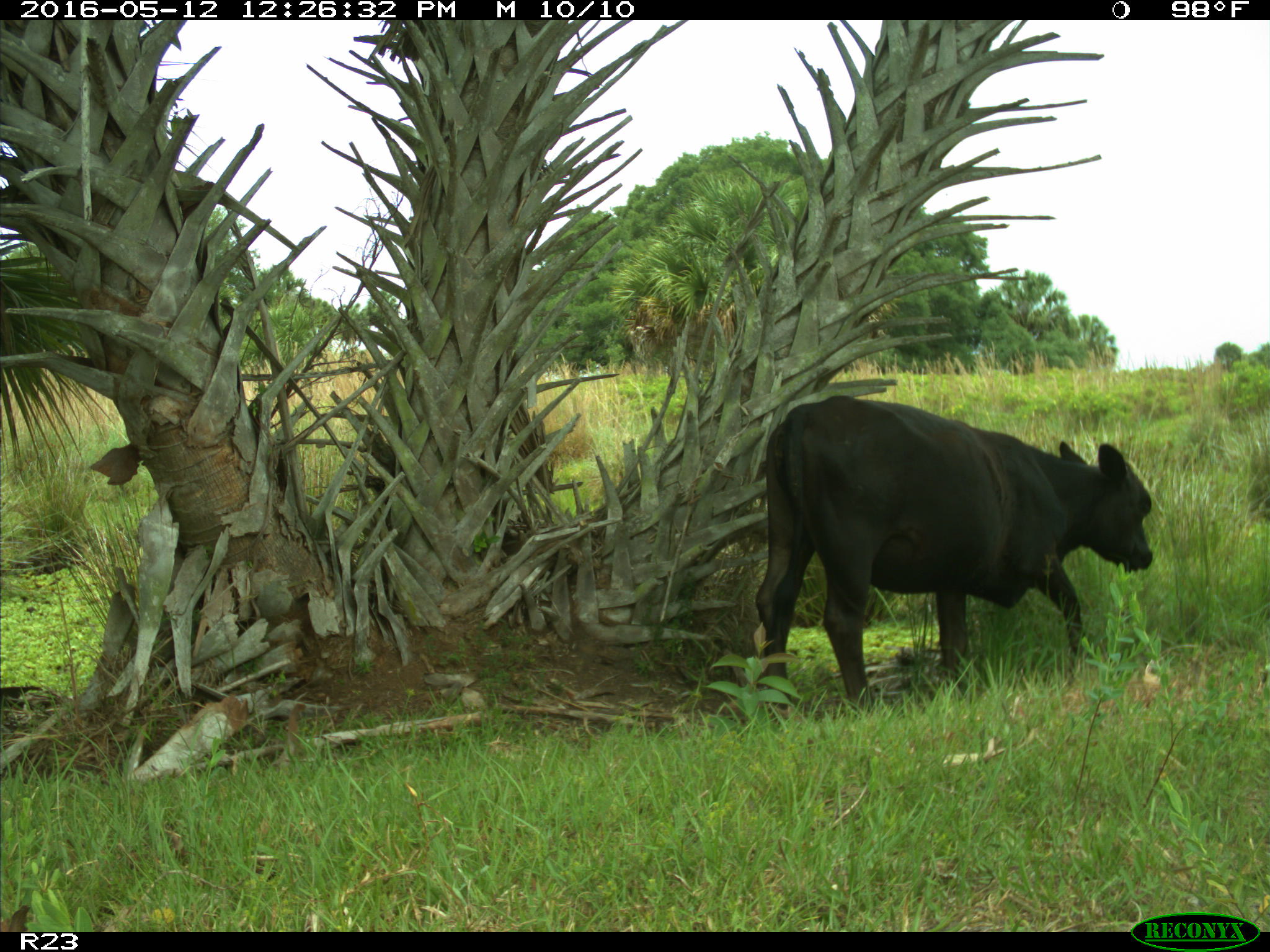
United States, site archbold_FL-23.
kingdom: Animalia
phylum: Chordata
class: Mammalia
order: Artiodactyla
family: Bovidae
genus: Bos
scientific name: Bos taurus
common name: domestic cow